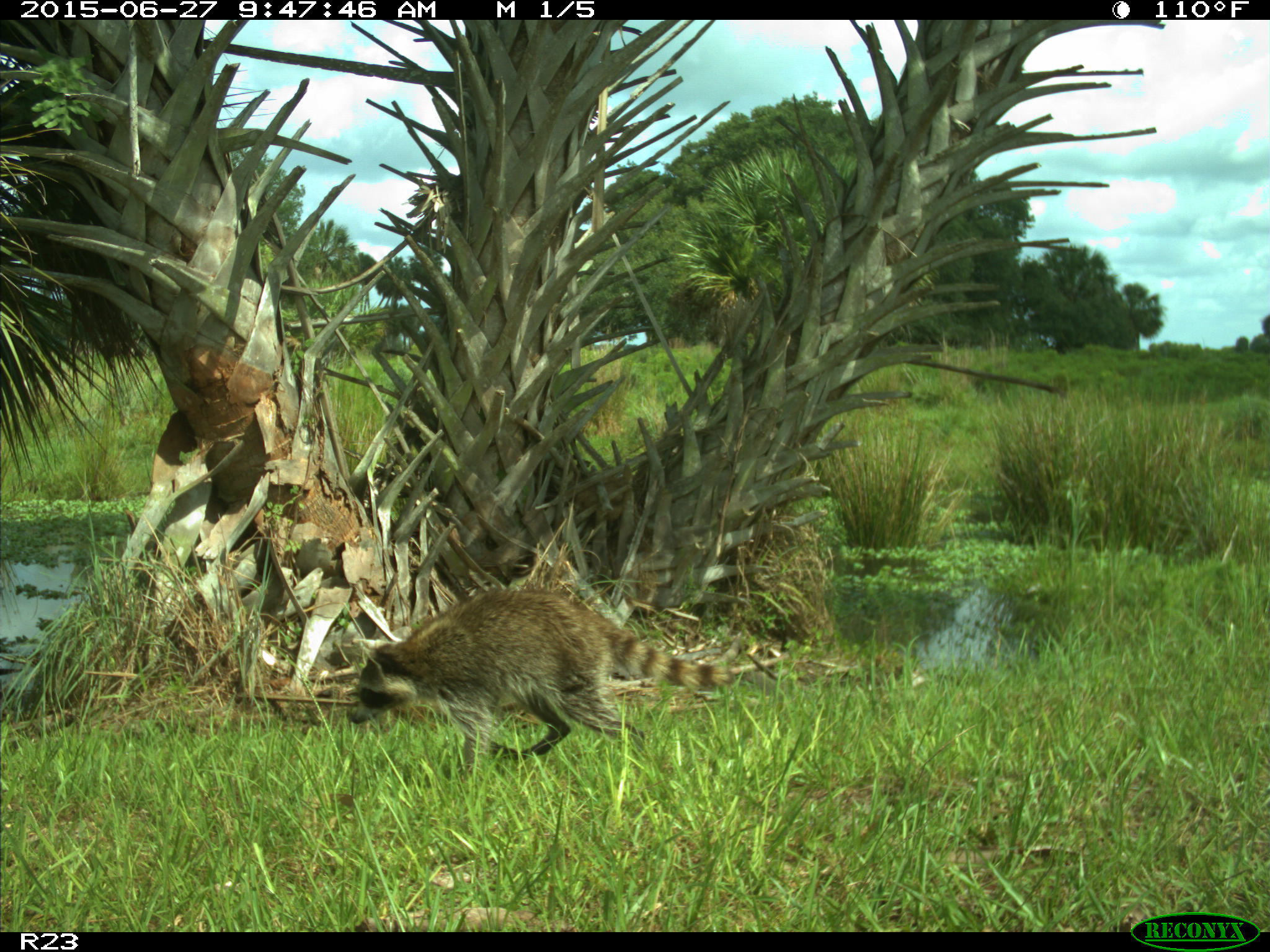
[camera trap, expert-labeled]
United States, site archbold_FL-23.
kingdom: Animalia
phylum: Chordata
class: Mammalia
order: Artiodactyla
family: Bovidae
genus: Bos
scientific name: Bos taurus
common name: domestic cow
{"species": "Bos taurus (domestic cow)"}